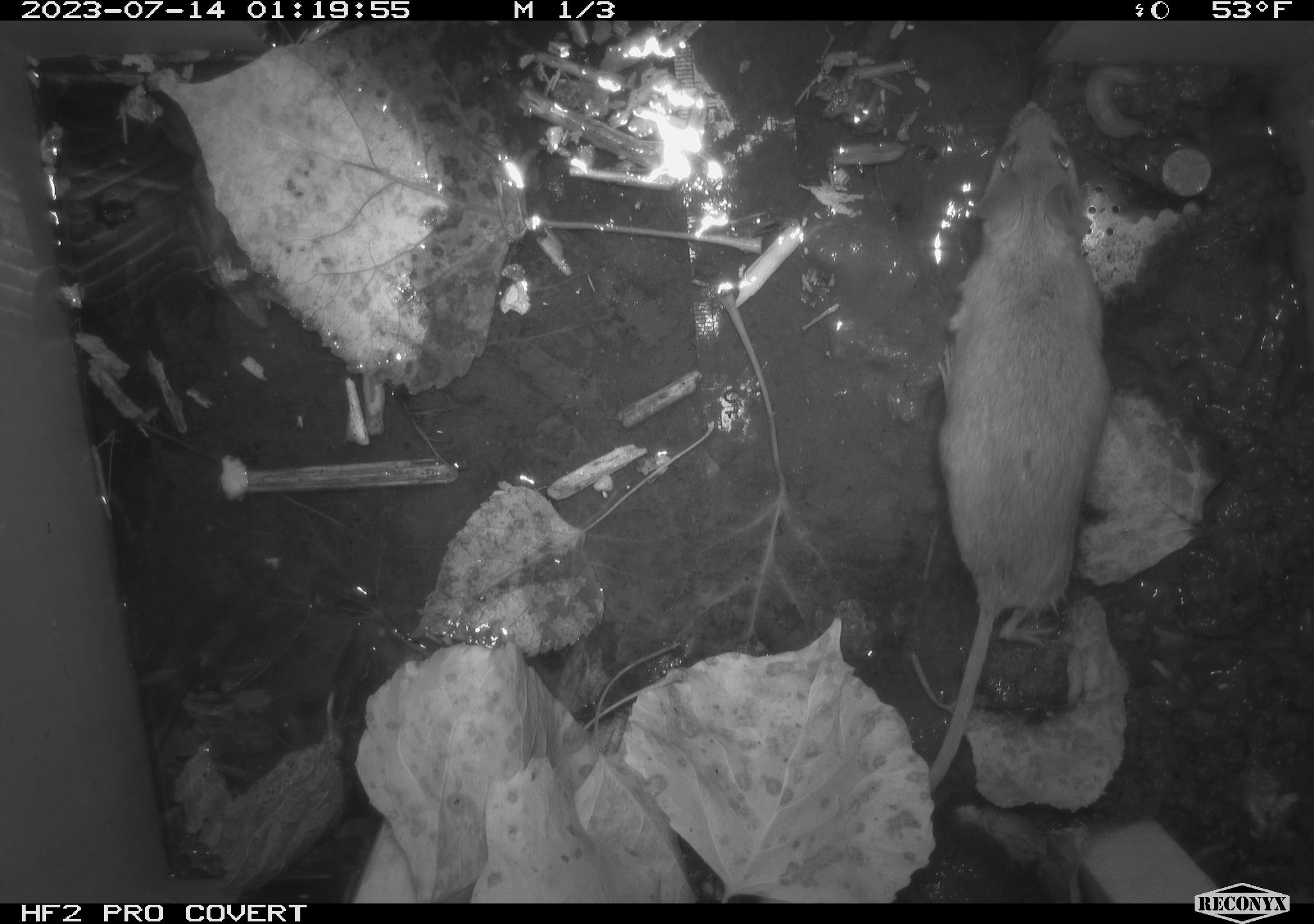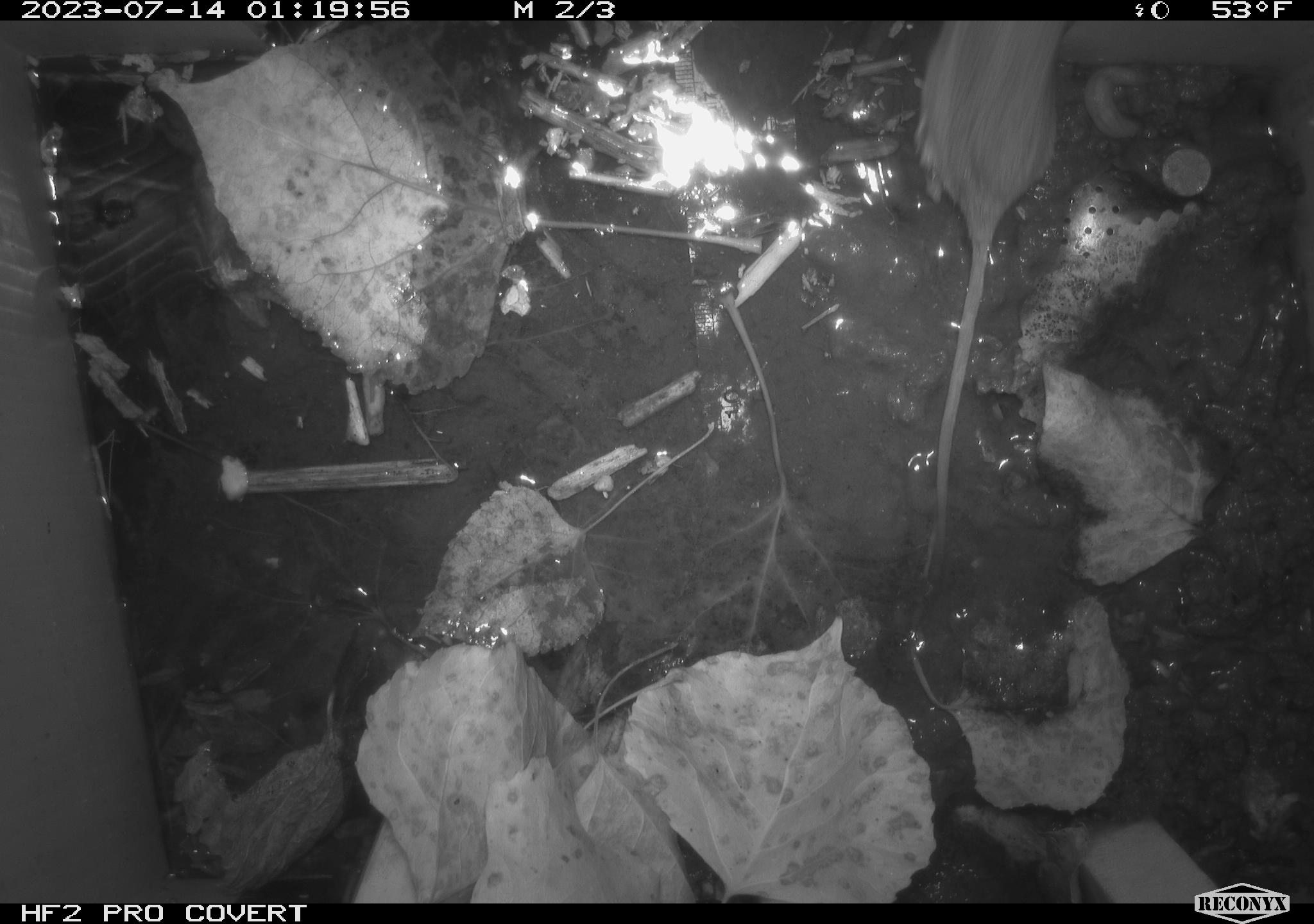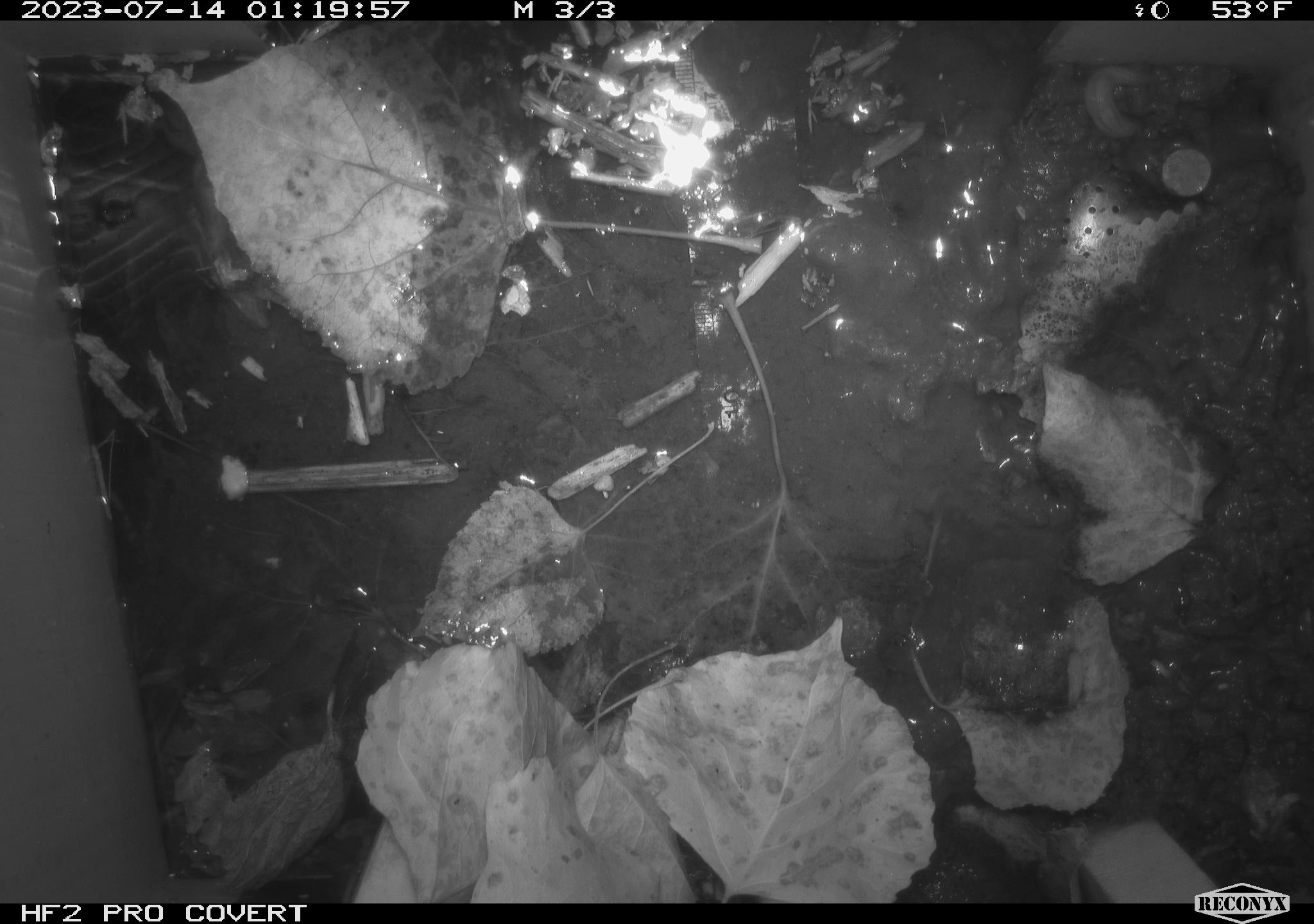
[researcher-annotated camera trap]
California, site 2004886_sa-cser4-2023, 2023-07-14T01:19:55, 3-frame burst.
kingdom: Animalia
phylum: Chordata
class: Mammalia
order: Rodentia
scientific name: Rodentia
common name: mouse species